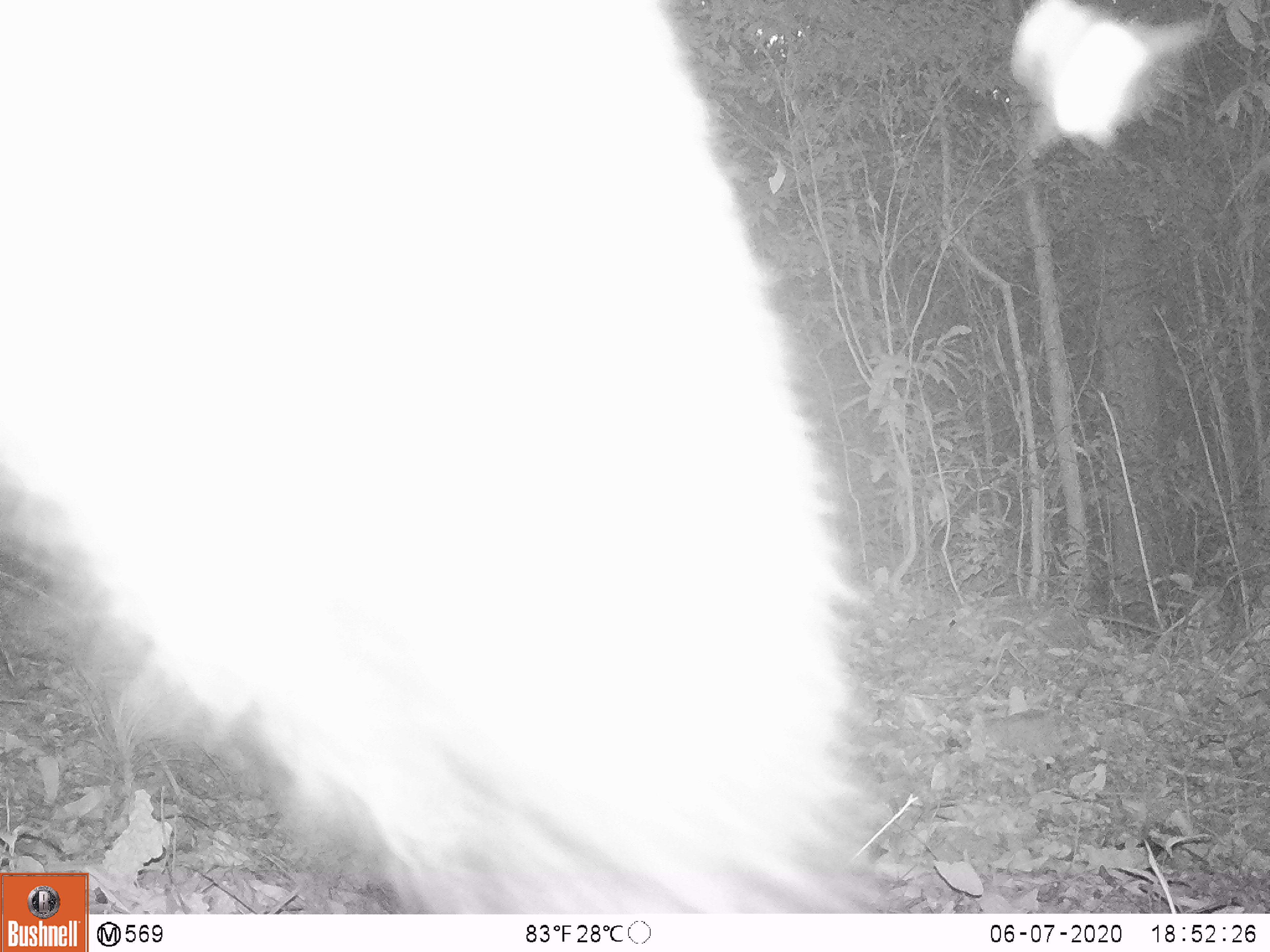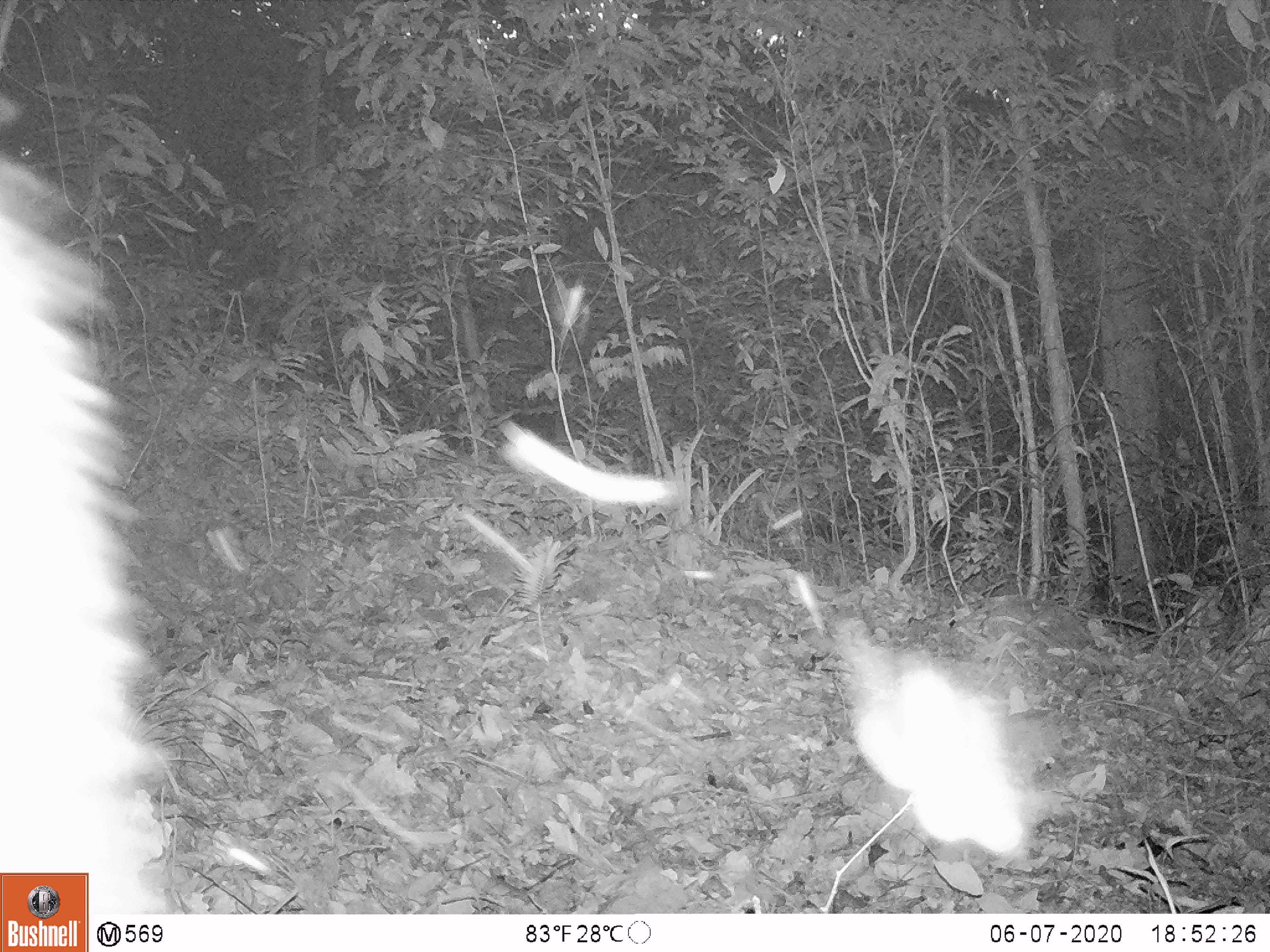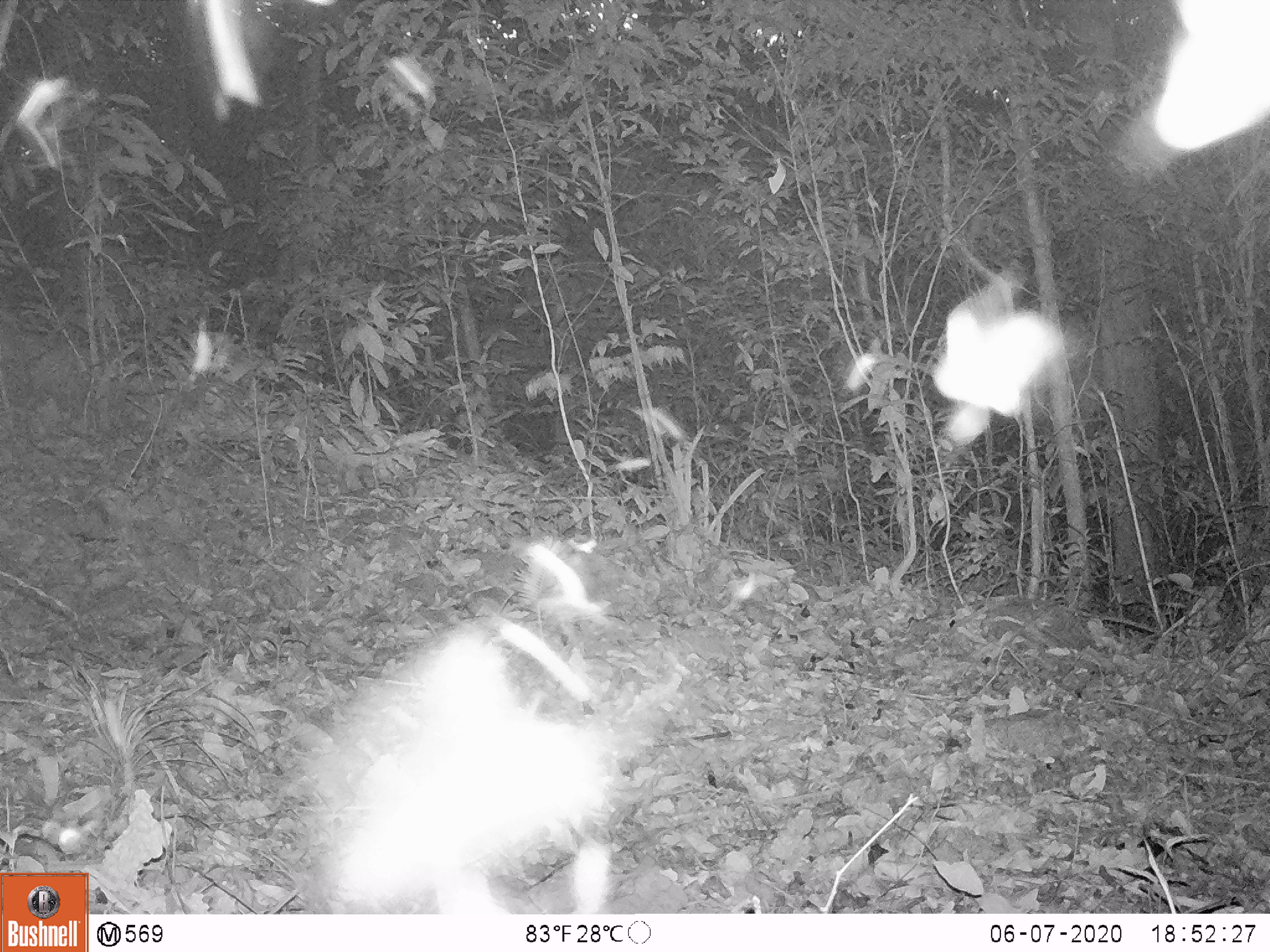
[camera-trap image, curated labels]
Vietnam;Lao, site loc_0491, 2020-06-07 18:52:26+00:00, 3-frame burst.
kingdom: Animalia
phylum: Chordata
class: Mammalia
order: Artiodactyla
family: Bovidae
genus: Capricornis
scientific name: Capricornis sumatraensis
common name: chinese serow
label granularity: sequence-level